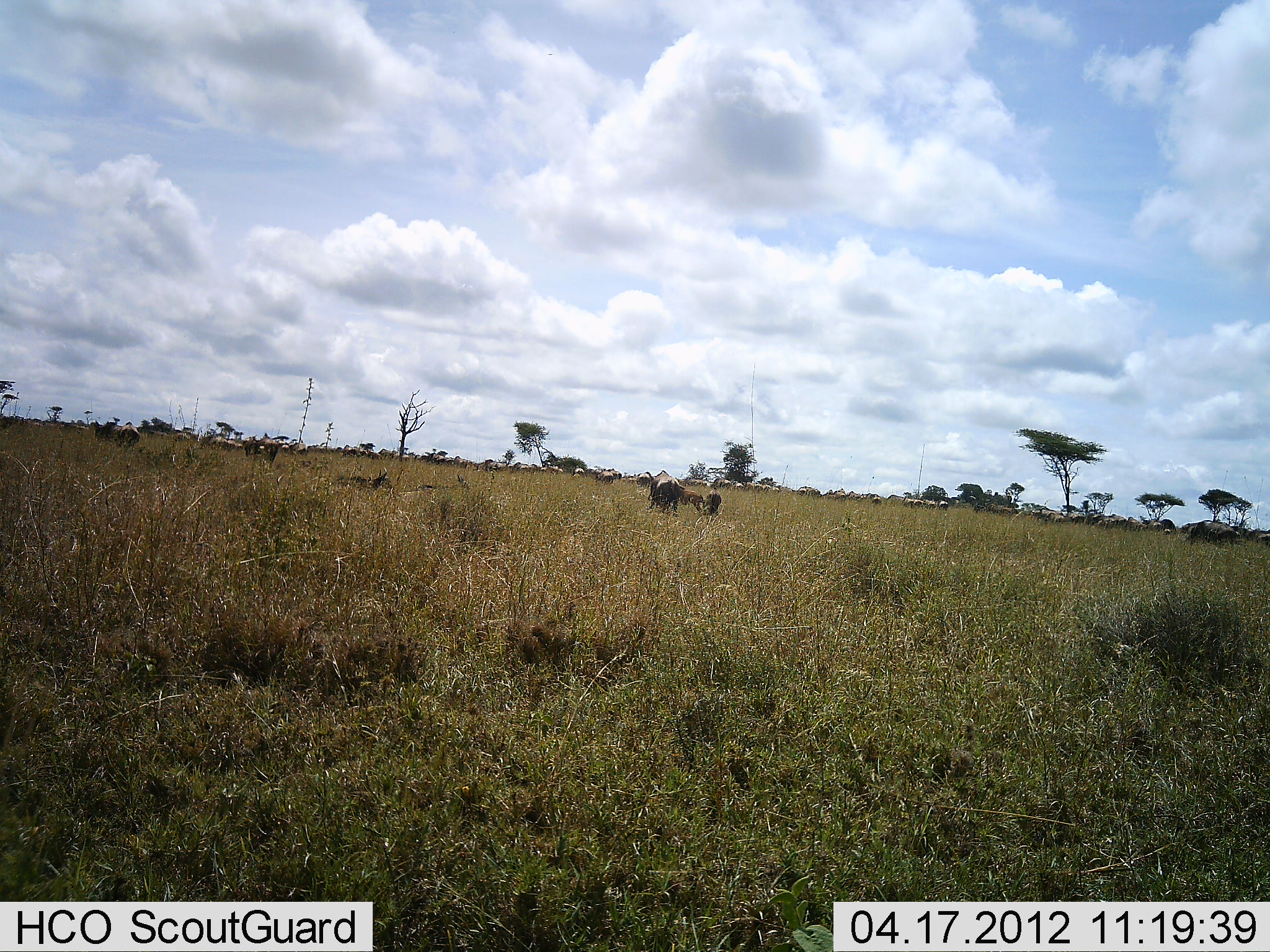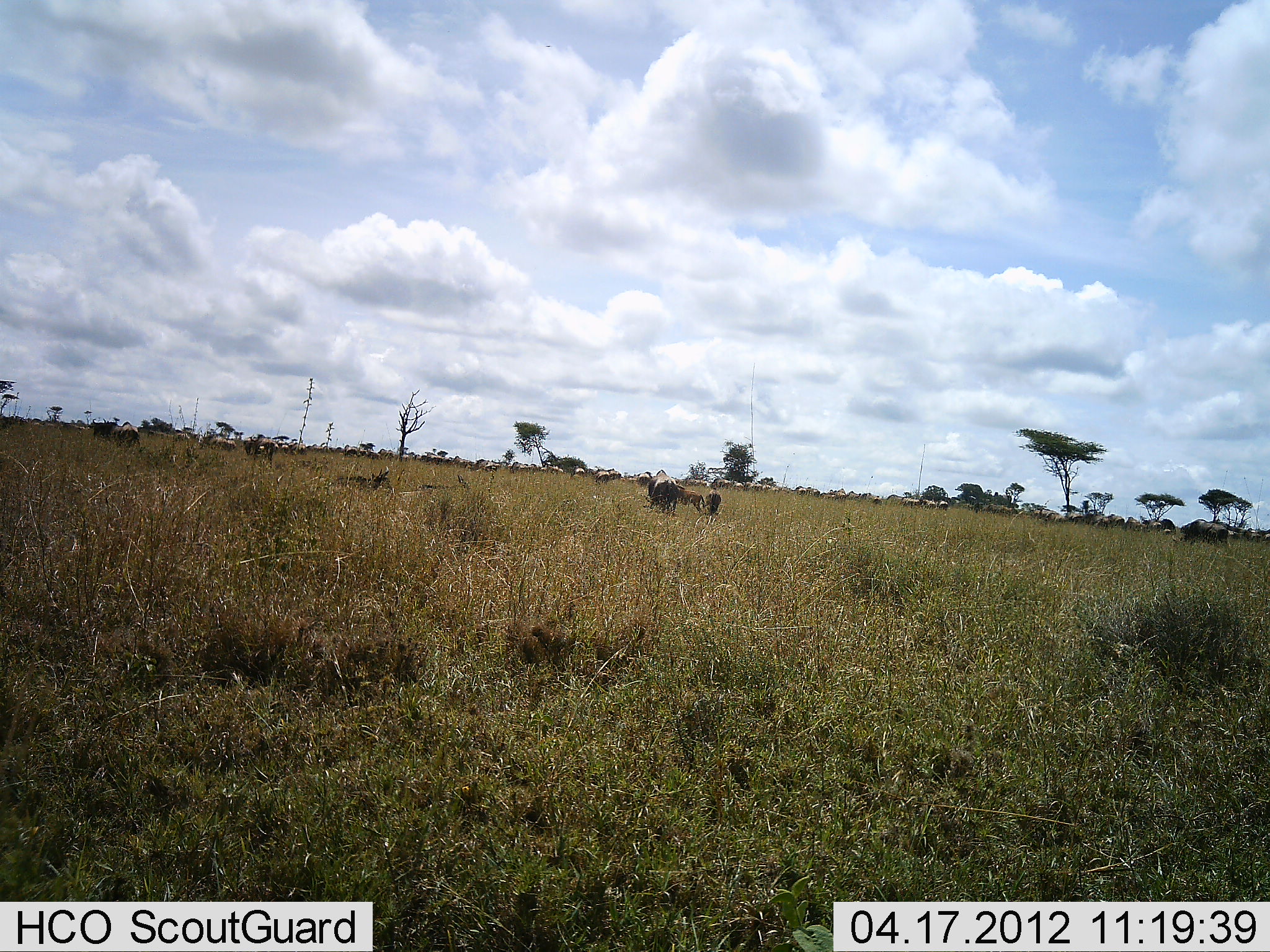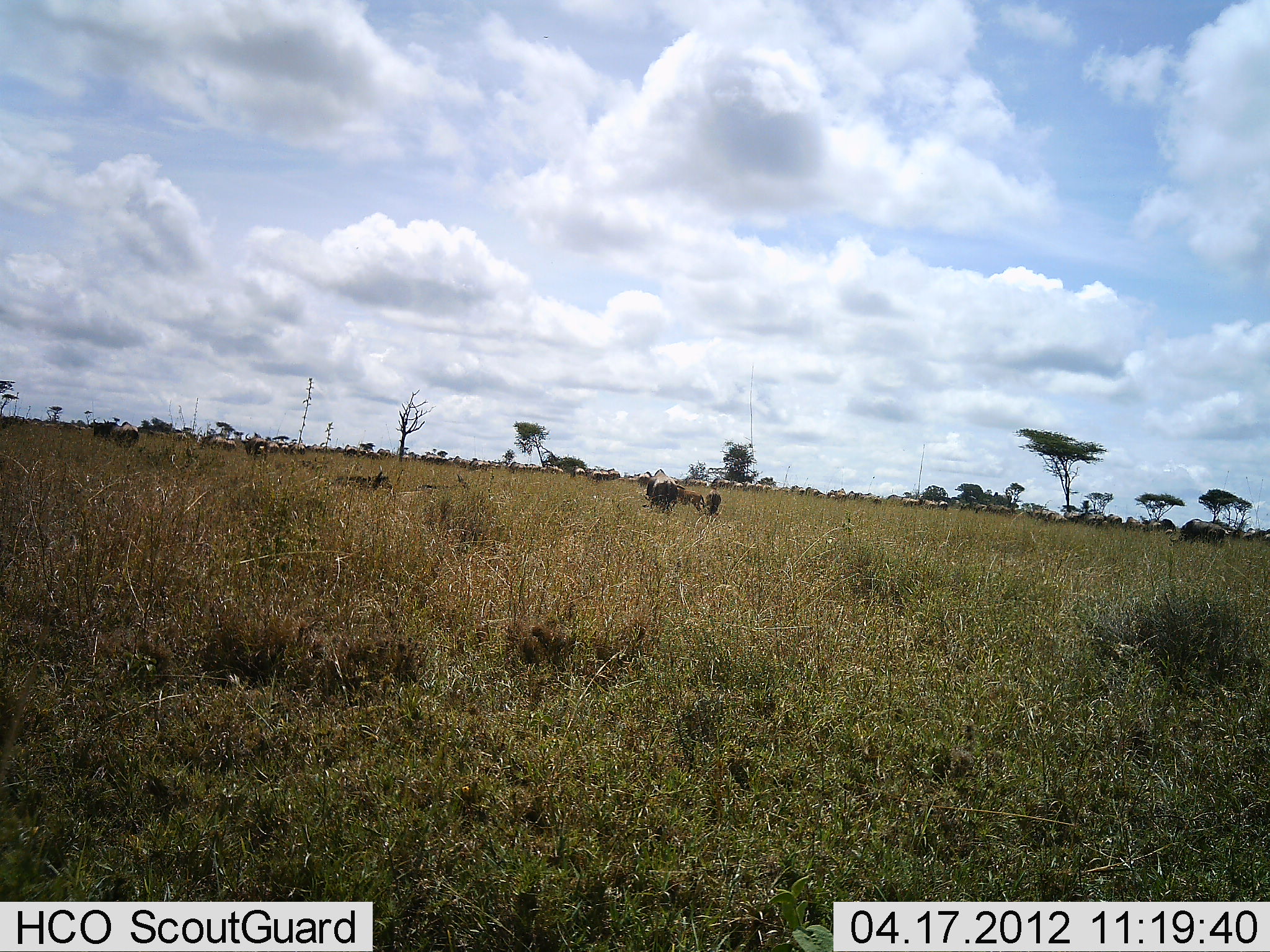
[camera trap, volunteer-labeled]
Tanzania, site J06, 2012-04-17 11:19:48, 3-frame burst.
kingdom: Animalia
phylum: Chordata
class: Mammalia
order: Artiodactyla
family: Bovidae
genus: Connochaetes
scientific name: Connochaetes taurinus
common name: blue wildebeest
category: wildebeest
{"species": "wildebeest (blue wildebeest) (Connochaetes taurinus)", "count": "11-50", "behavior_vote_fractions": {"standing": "47%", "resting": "24%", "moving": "88%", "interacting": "0%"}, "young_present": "29%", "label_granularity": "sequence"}